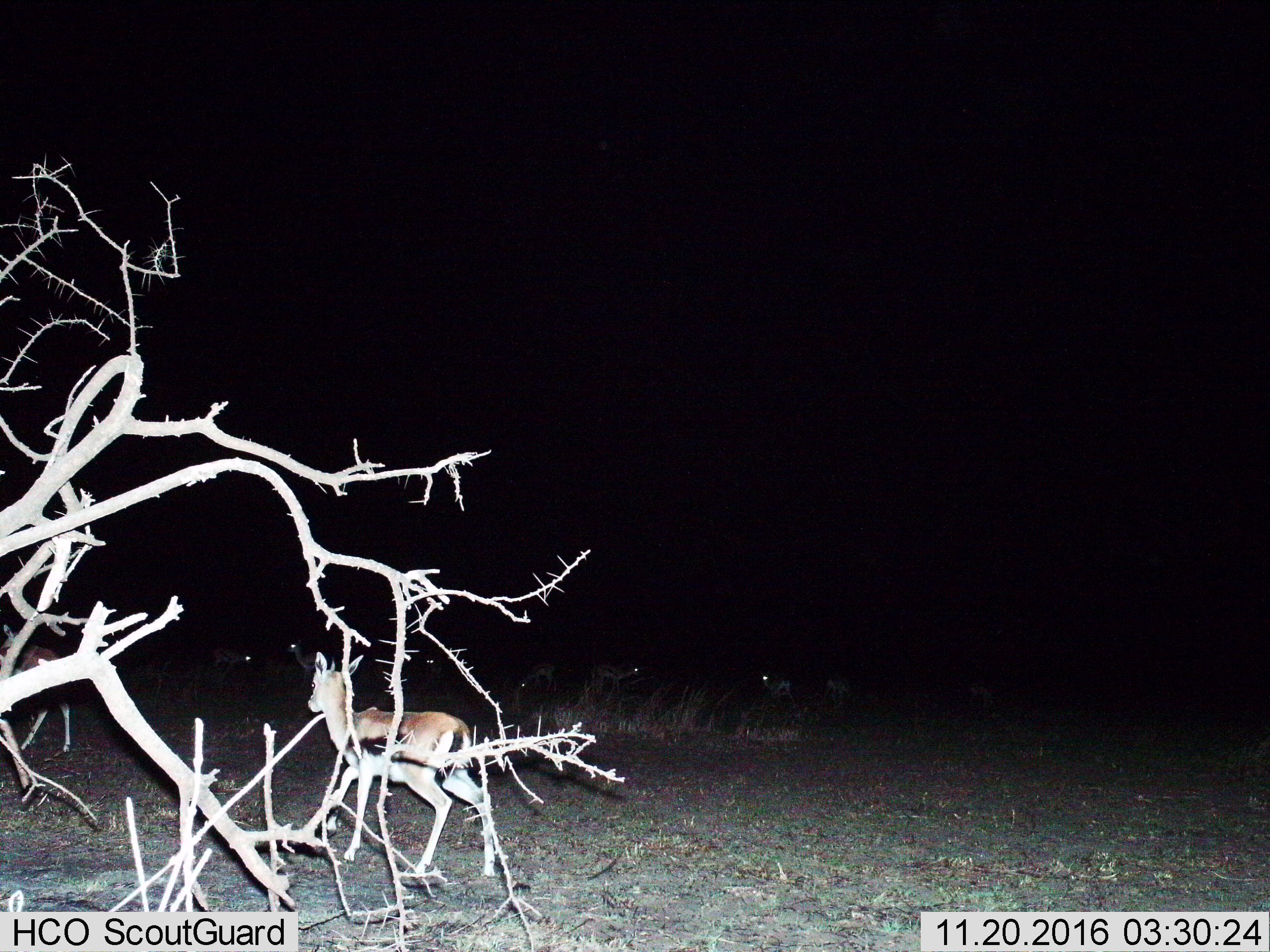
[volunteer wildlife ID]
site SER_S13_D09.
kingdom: Animalia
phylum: Chordata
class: Mammalia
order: Artiodactyla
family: Bovidae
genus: Eudorcas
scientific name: Eudorcas thomsonii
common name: thomson's gazelle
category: gazellethomsons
Gazellethomsons (thomson's gazelle) (Eudorcas thomsonii), count 7. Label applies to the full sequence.